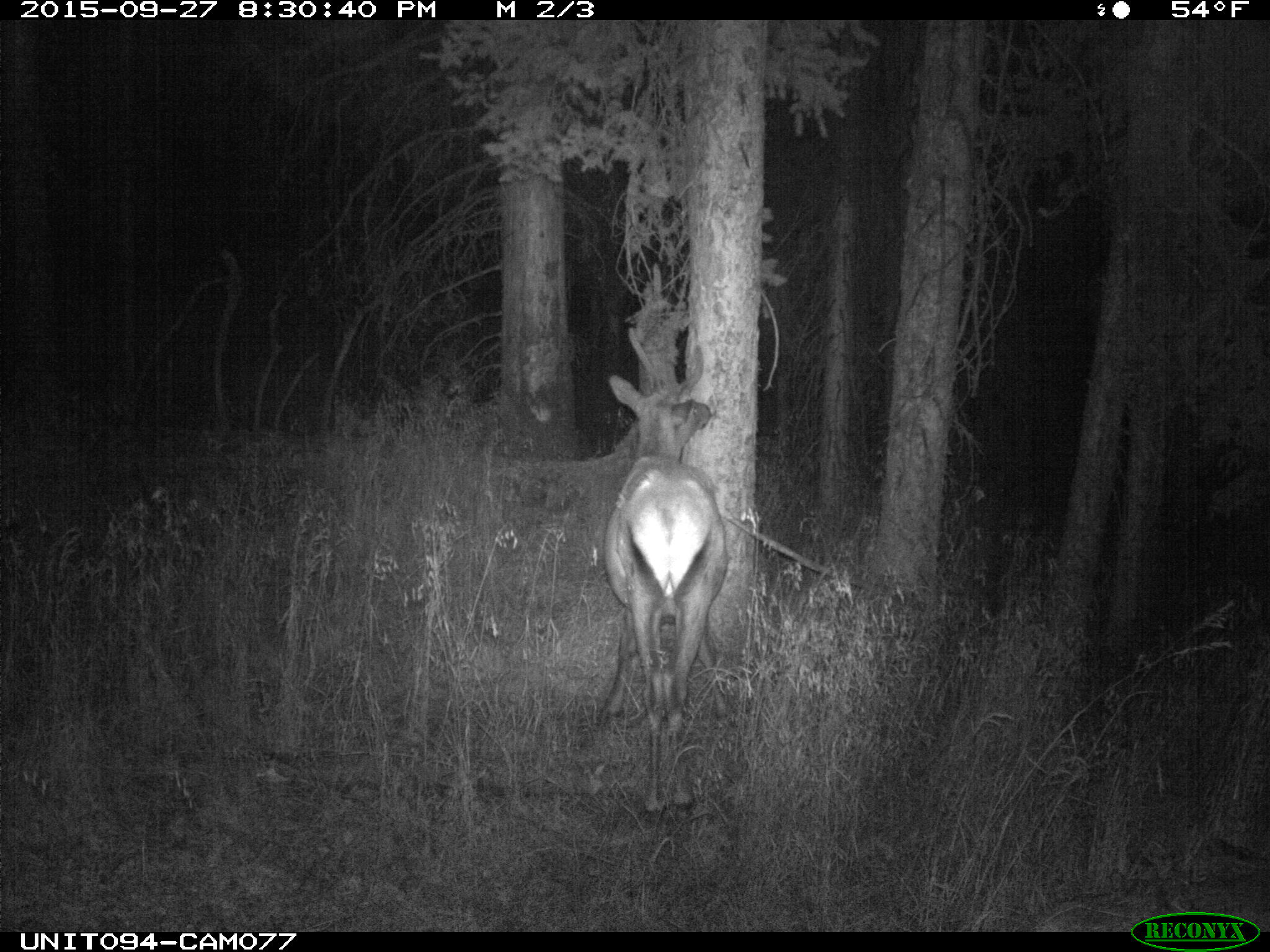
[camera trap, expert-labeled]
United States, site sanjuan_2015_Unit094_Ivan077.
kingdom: Animalia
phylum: Chordata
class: Mammalia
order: Artiodactyla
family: Cervidae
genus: Cervus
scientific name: Cervus elaphus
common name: red deer